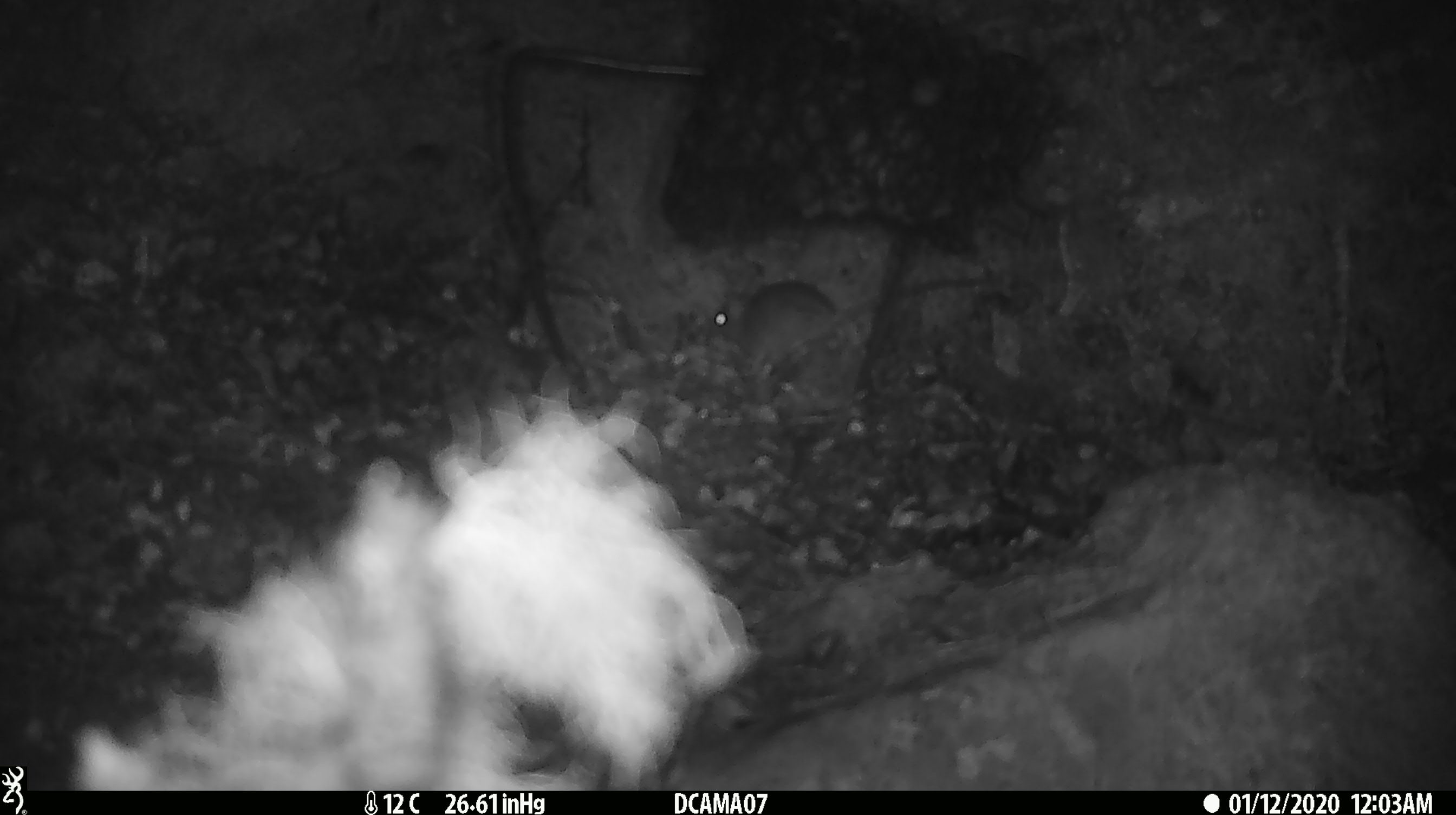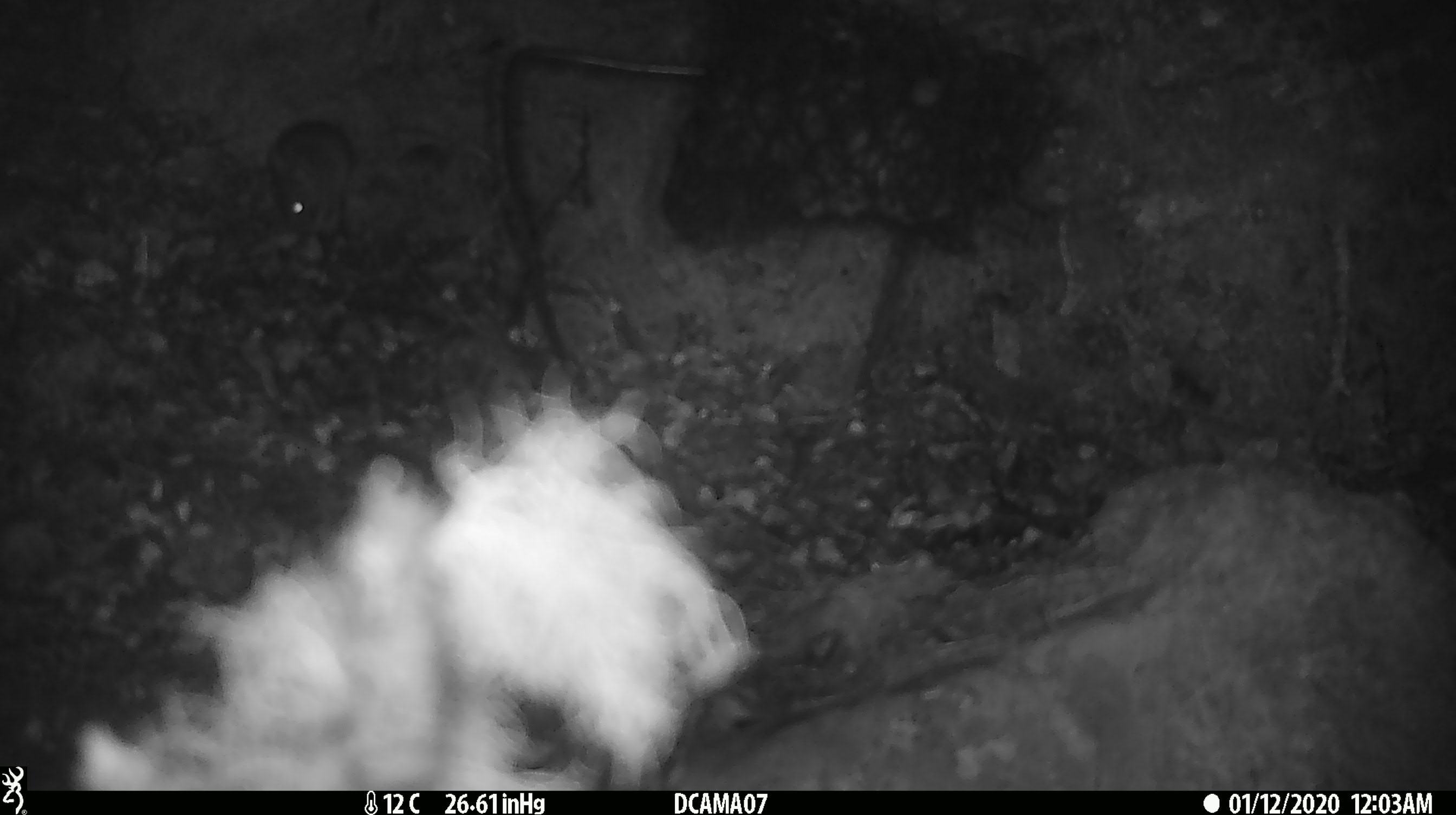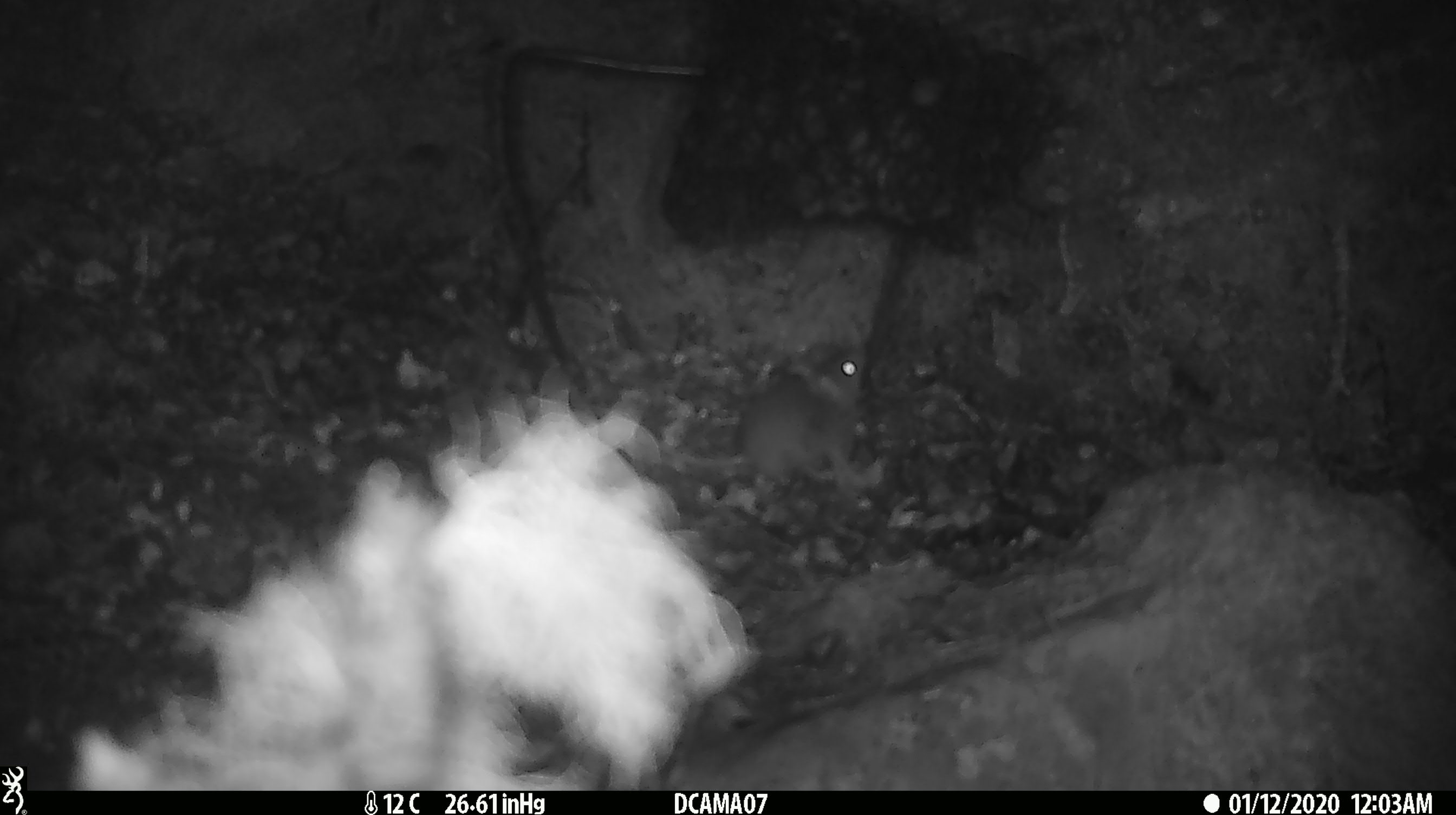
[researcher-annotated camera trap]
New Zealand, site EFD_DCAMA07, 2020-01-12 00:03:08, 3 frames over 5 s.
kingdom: Animalia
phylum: Chordata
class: Mammalia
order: Rodentia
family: Muridae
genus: Mus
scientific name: Mus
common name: mouse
Mouse (Mus).